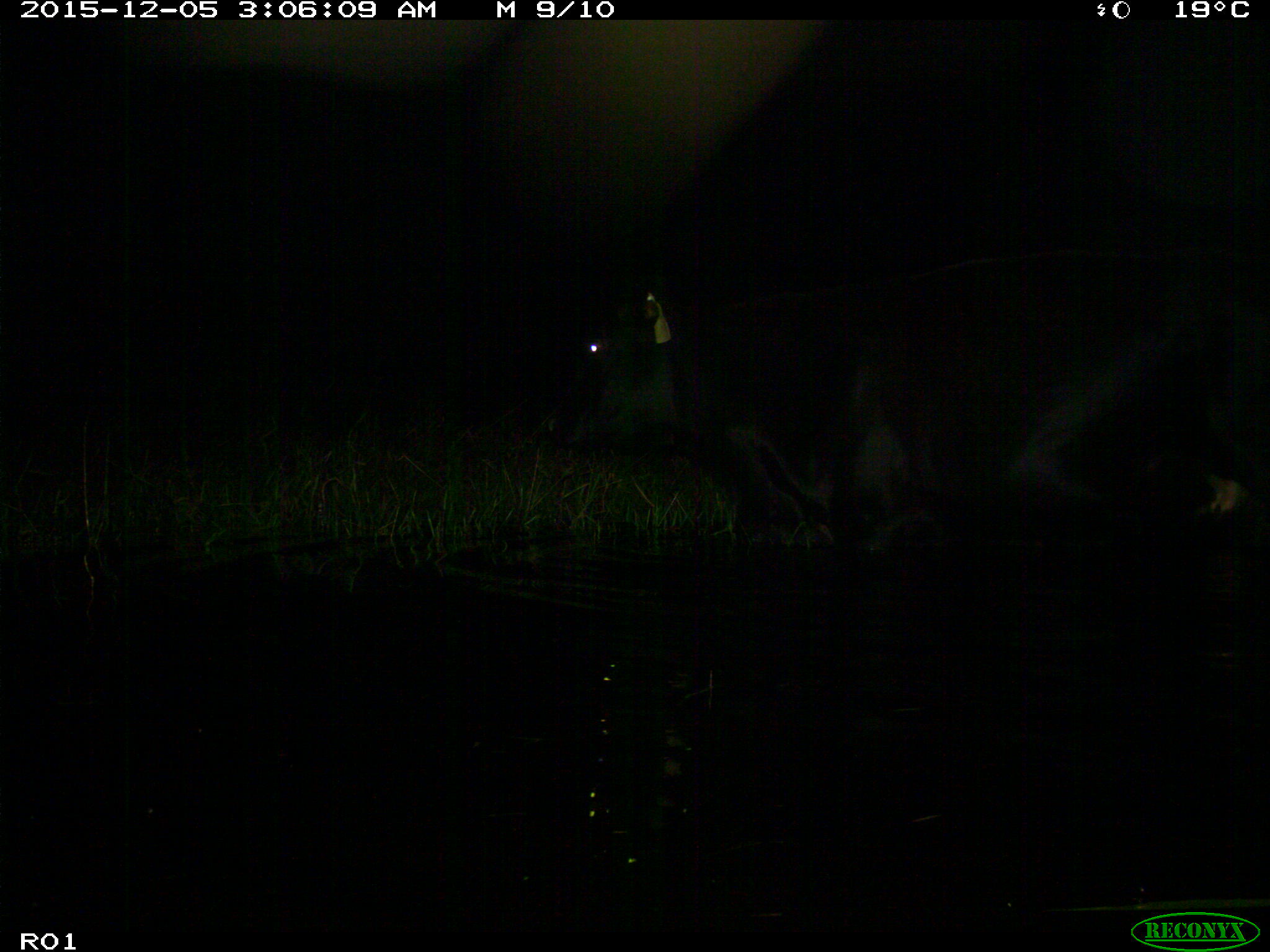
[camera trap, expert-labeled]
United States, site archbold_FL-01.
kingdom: Animalia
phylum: Chordata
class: Mammalia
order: Artiodactyla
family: Bovidae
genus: Bos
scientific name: Bos taurus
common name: domestic cow